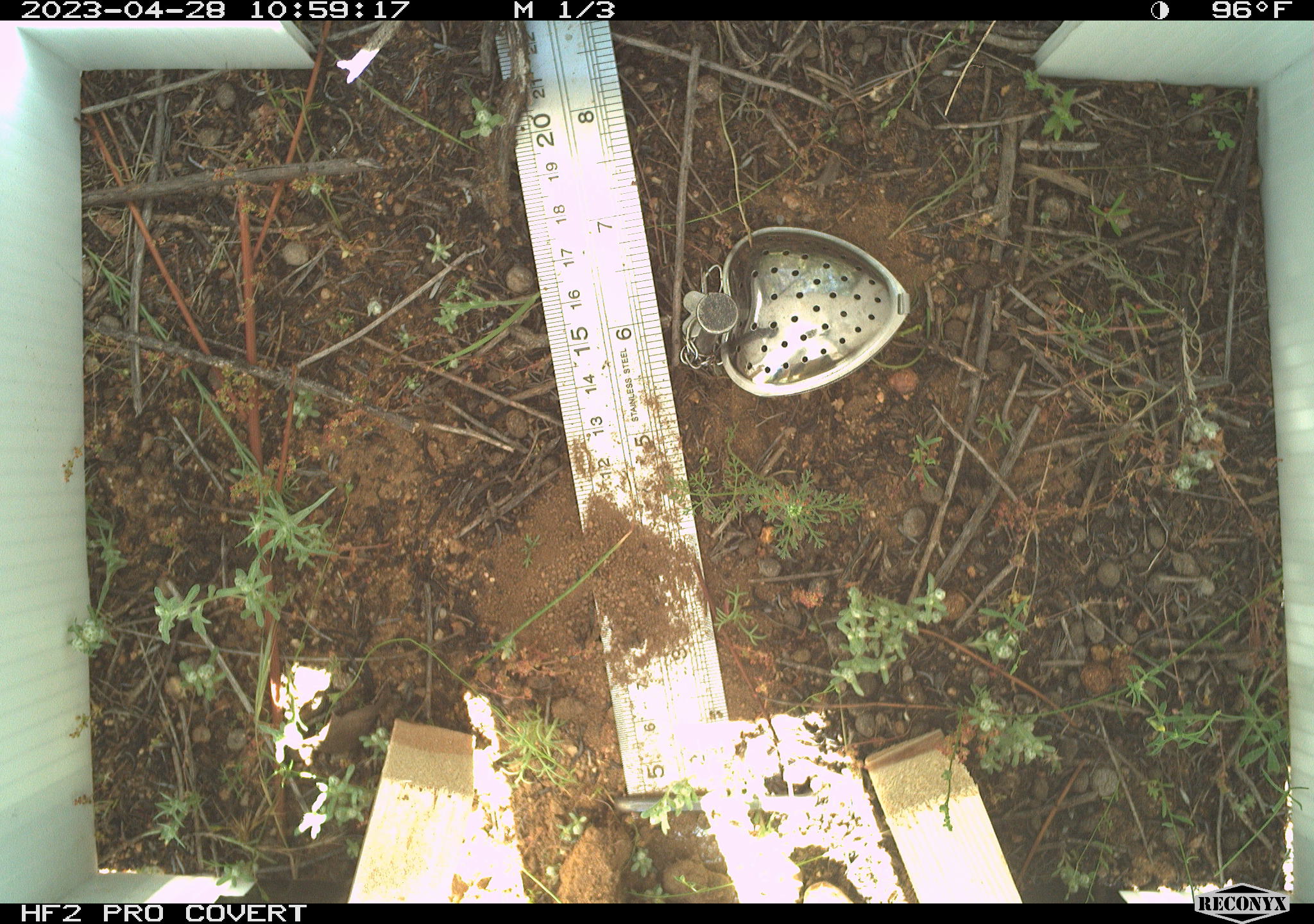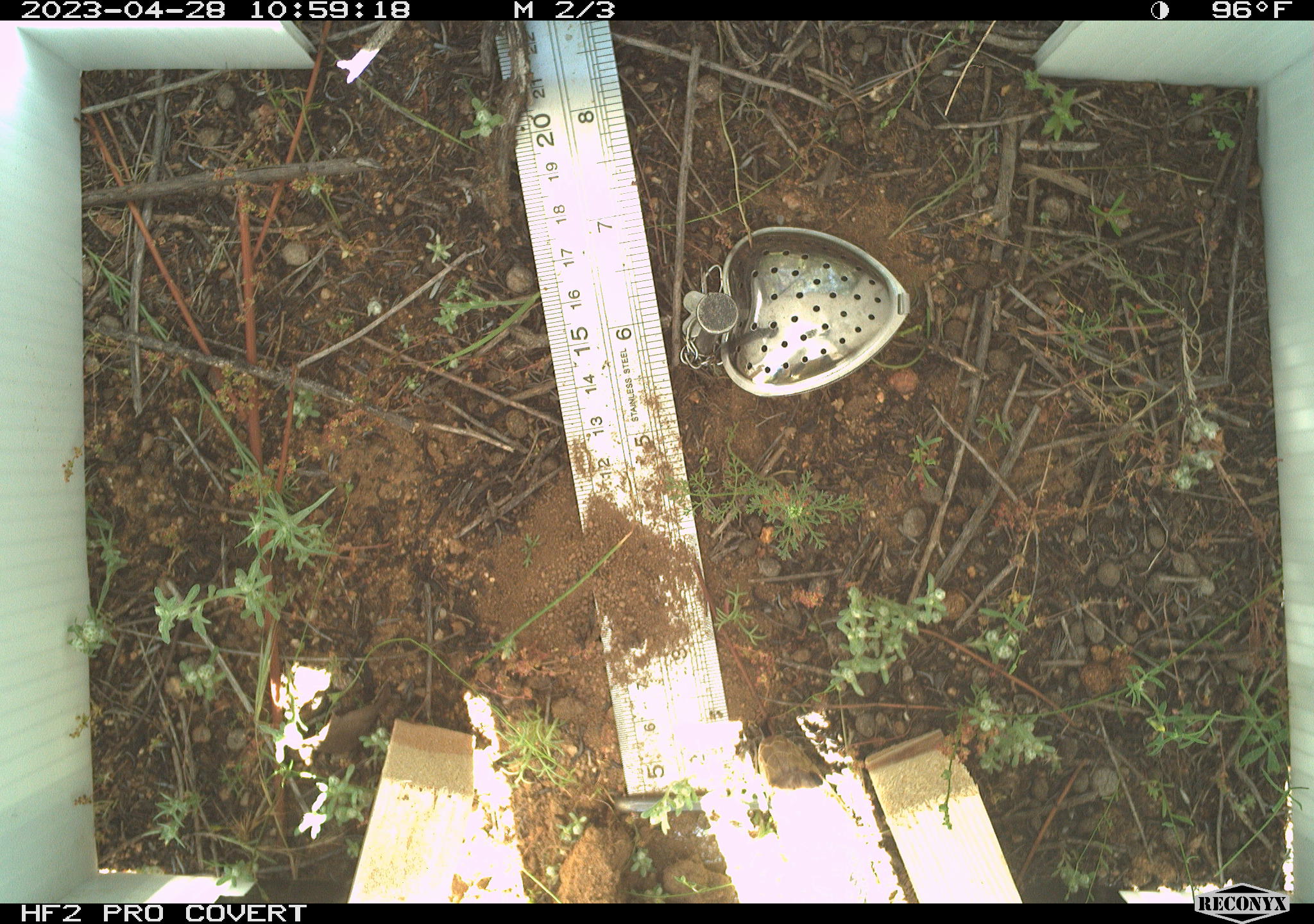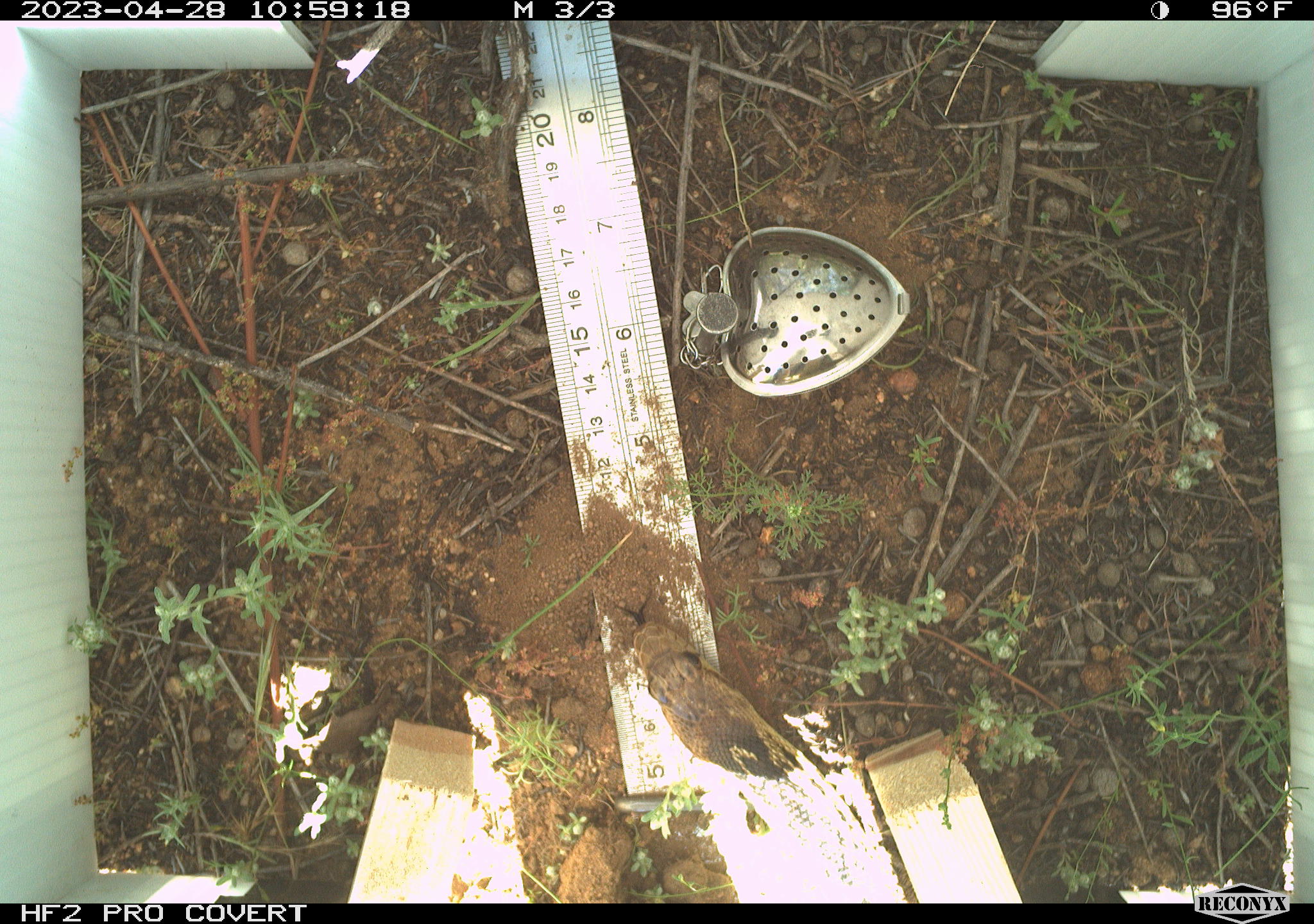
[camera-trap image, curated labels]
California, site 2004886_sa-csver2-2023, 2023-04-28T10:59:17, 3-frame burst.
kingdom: Animalia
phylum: Chordata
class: Reptilia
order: Squamata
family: Colubridae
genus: Pituophis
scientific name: Pituophis catenifer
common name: gophersnake